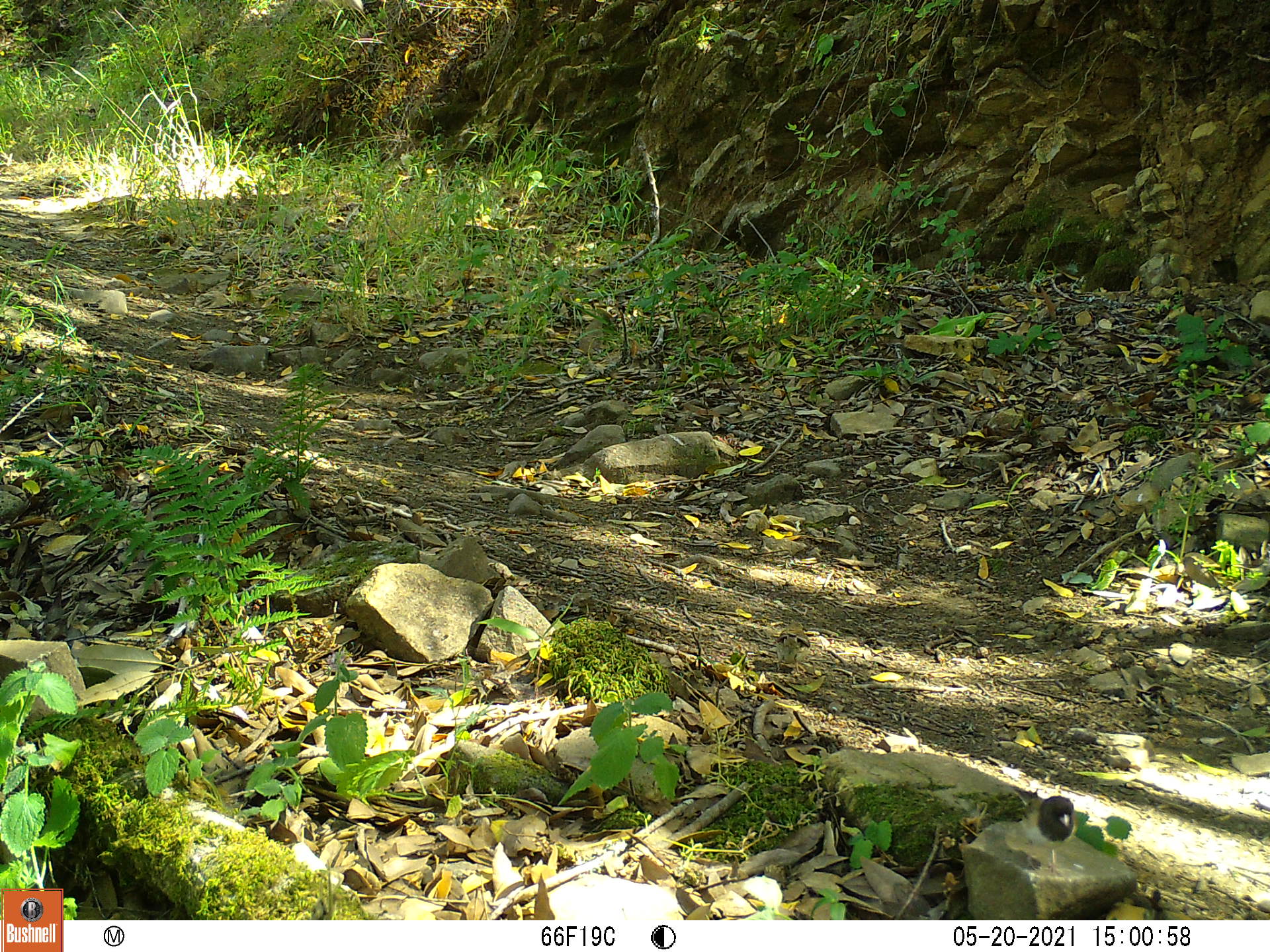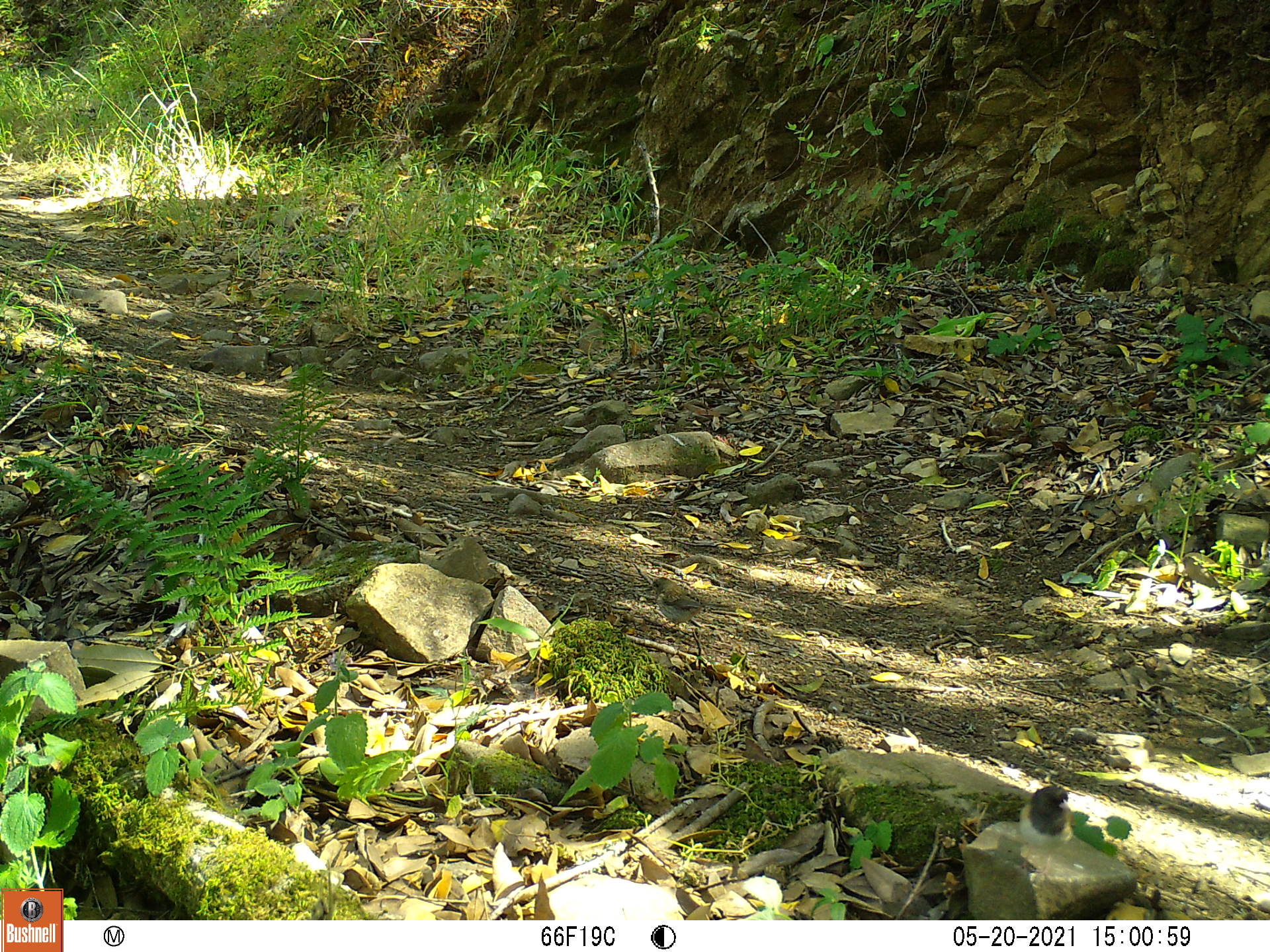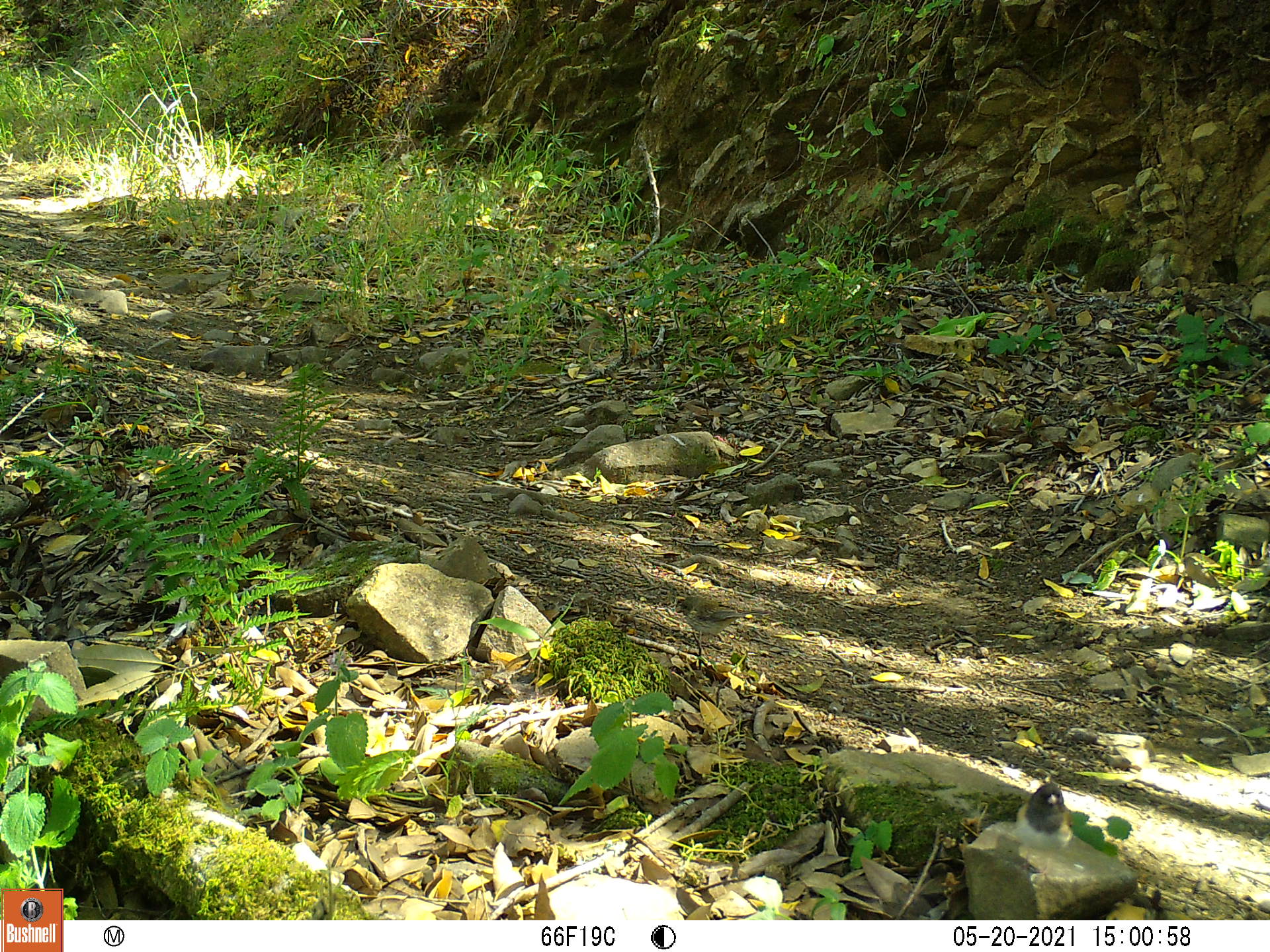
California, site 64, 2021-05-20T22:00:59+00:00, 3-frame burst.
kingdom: Animalia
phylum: Chordata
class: Aves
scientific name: Aves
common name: bird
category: unknown bird